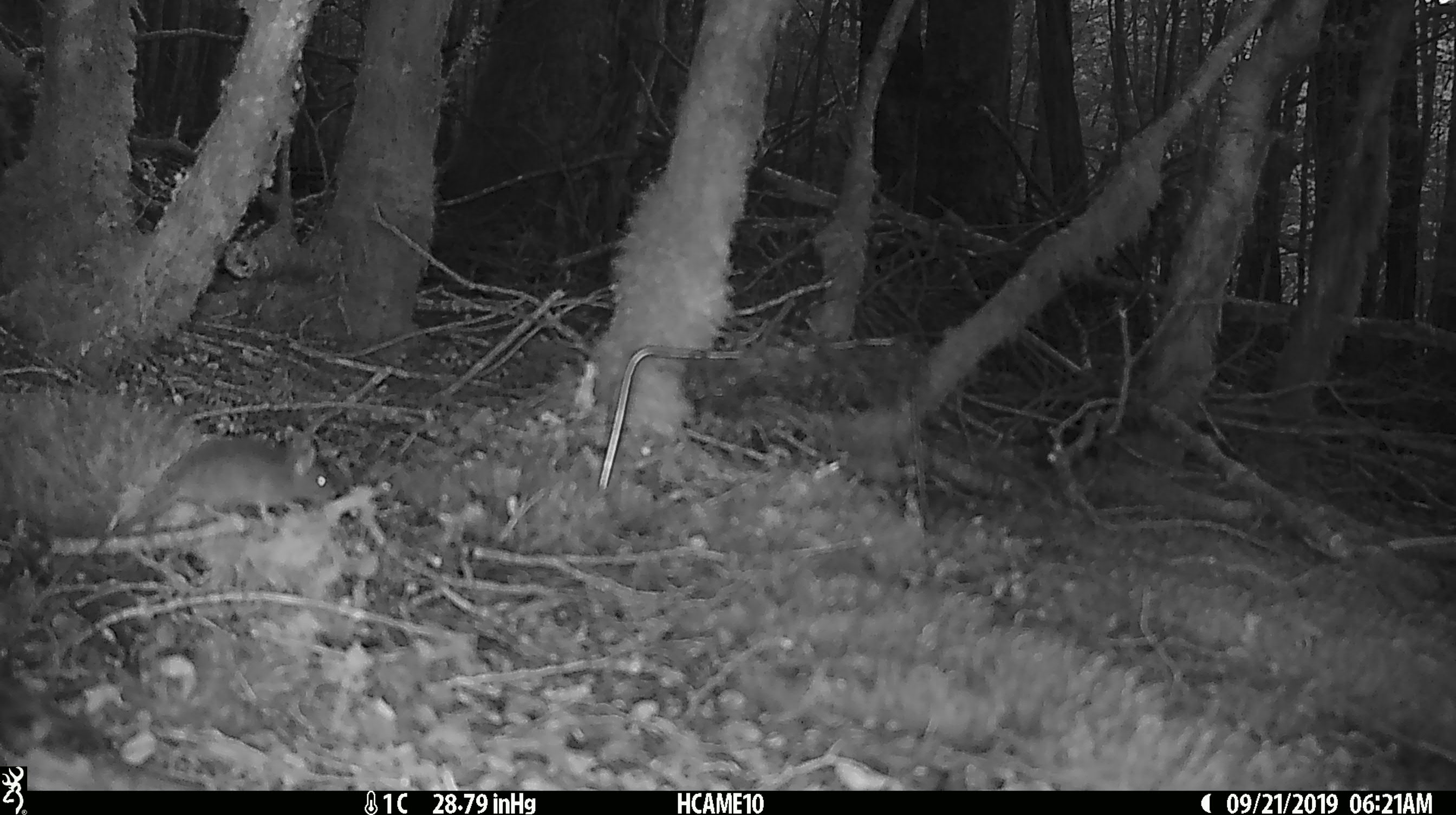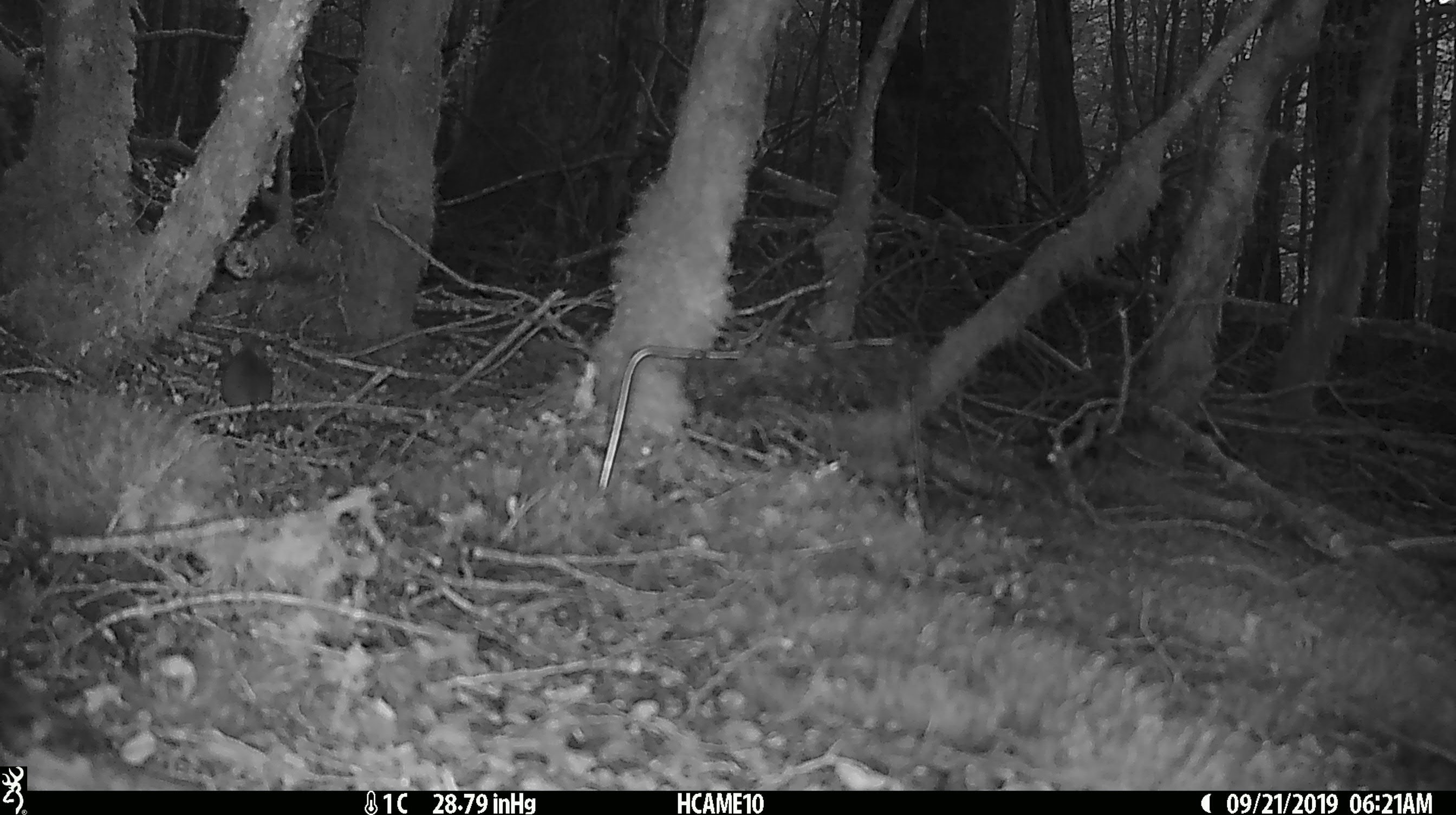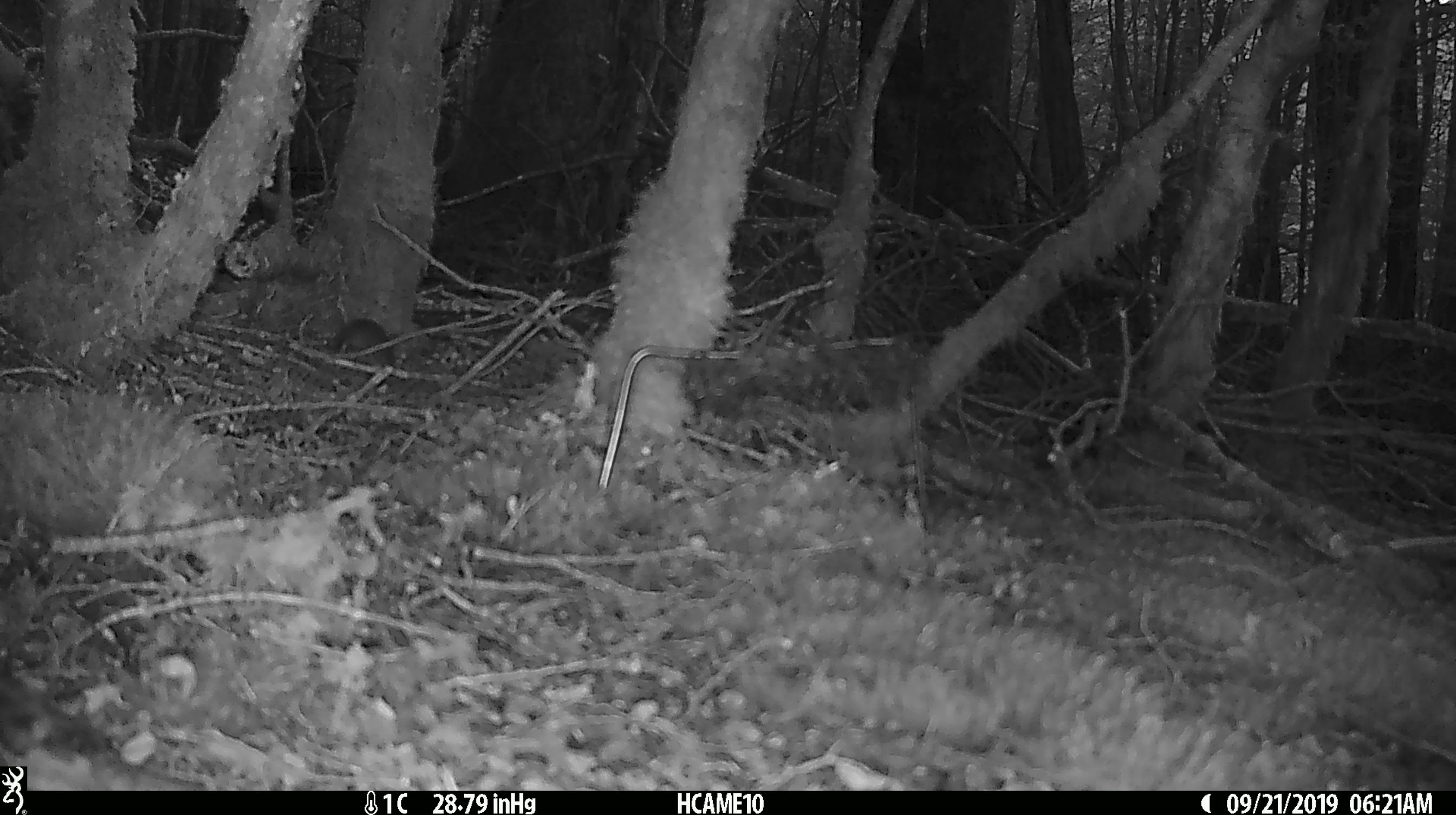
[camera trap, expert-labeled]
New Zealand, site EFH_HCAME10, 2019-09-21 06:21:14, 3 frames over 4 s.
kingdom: Animalia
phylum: Chordata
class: Mammalia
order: Rodentia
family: Muridae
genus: Mus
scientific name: Mus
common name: mouse